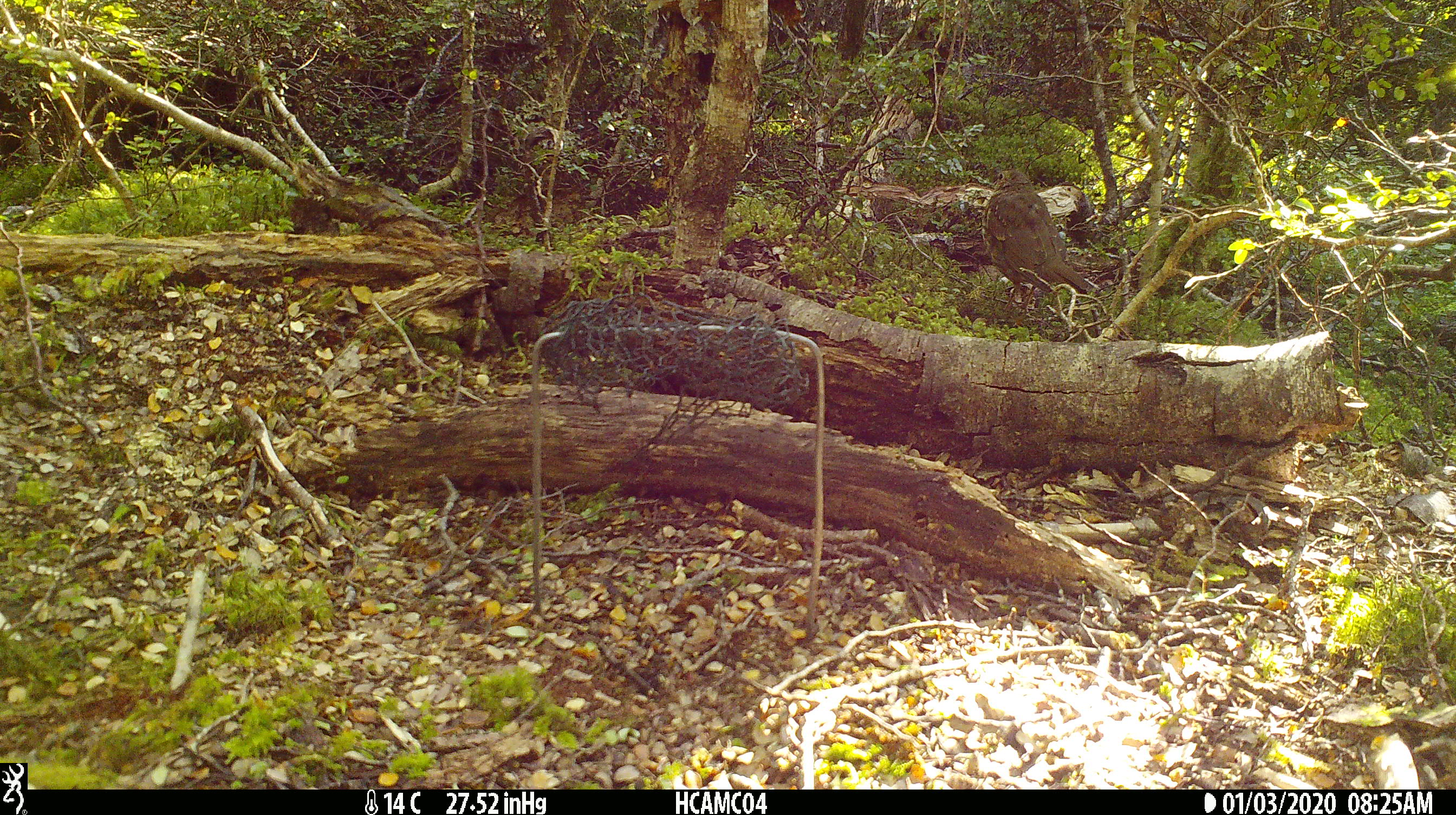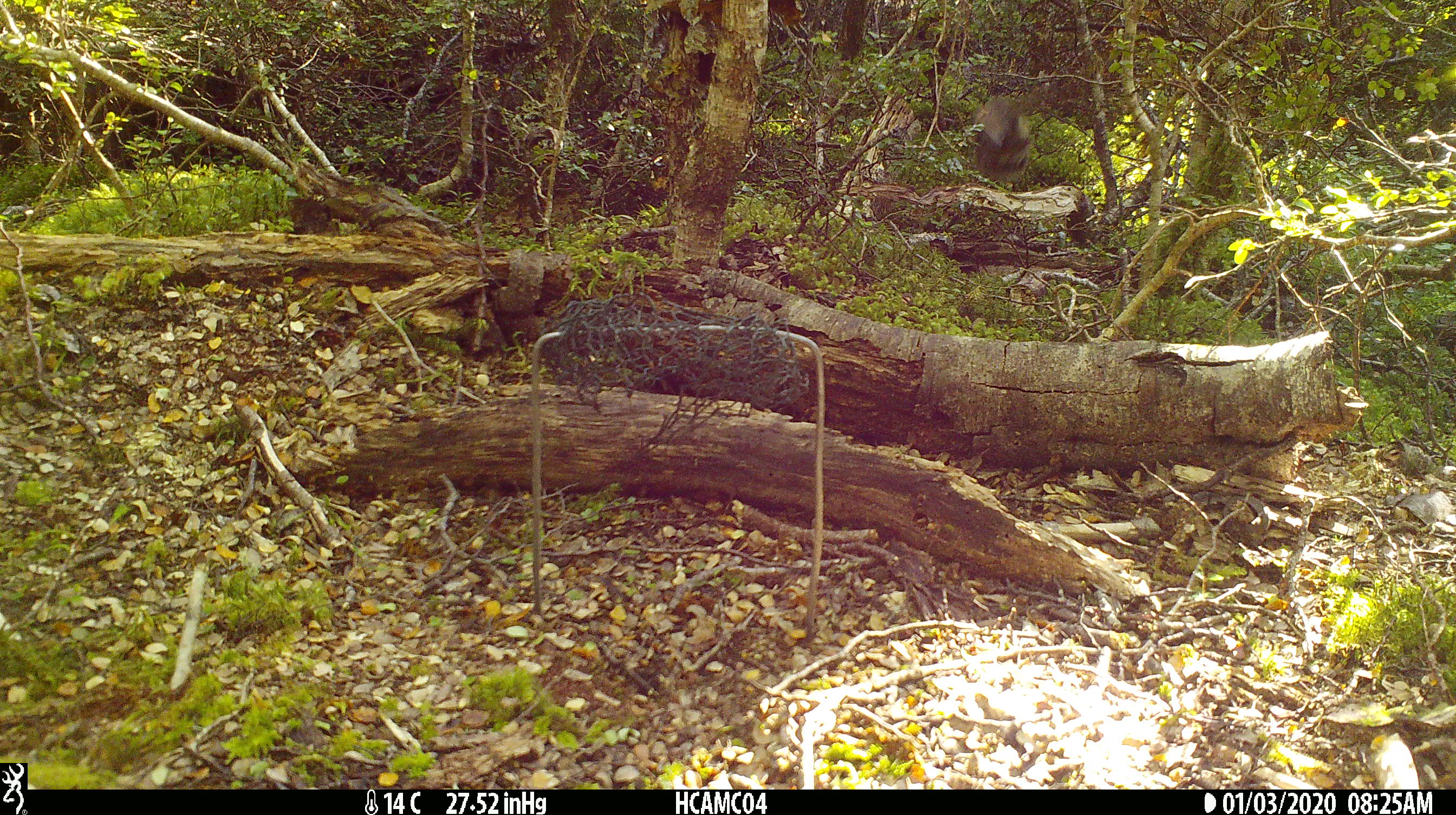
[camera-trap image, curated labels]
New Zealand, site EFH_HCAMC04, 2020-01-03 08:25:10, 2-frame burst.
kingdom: Animalia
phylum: Chordata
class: Aves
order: Passeriformes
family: Turdidae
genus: Turdus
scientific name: Turdus philomelos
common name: song thrush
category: thrush